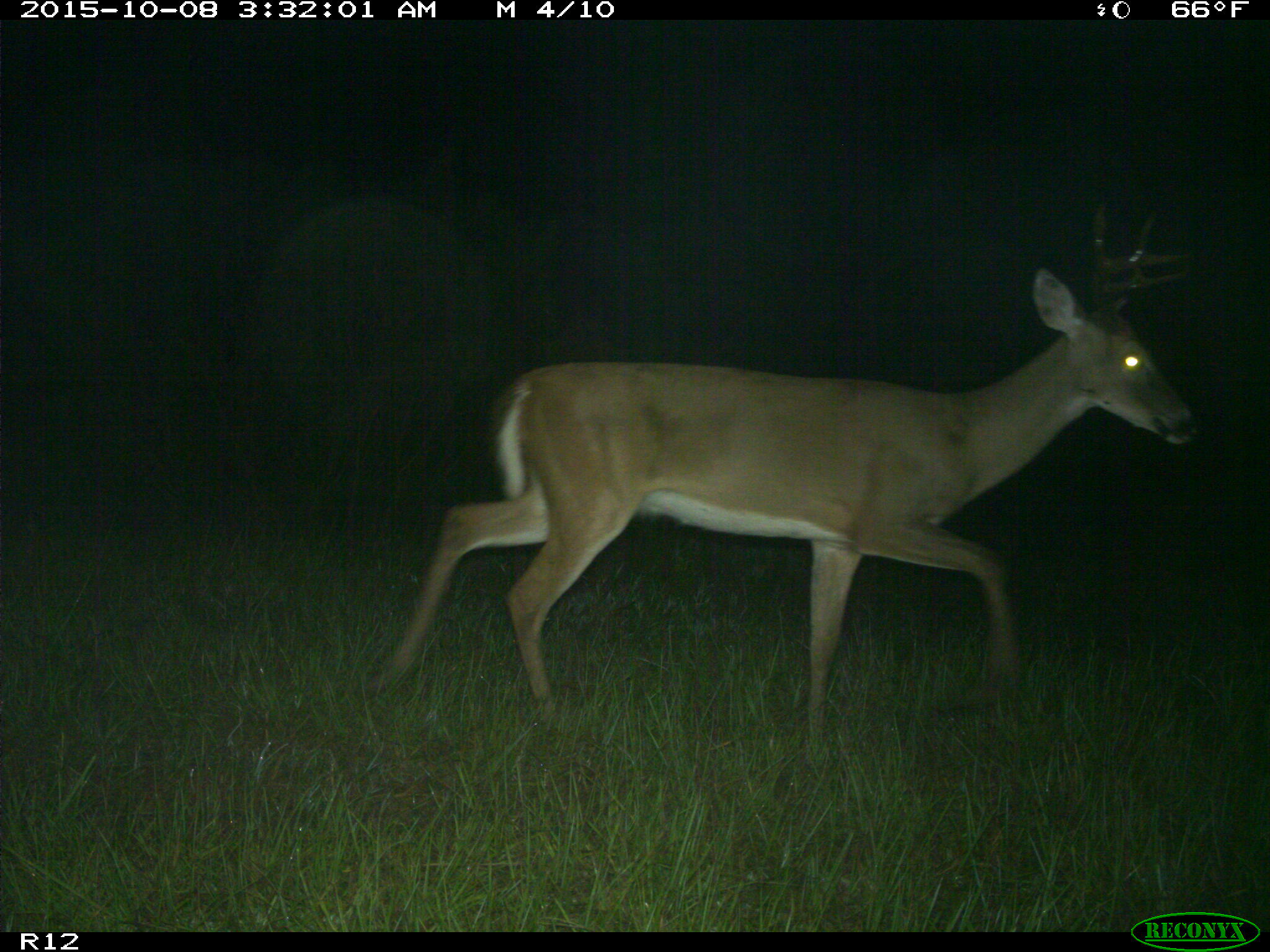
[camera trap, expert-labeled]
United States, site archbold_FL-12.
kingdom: Animalia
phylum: Chordata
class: Mammalia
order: Artiodactyla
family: Cervidae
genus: Odocoileus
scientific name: Odocoileus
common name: deer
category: unidentified deer